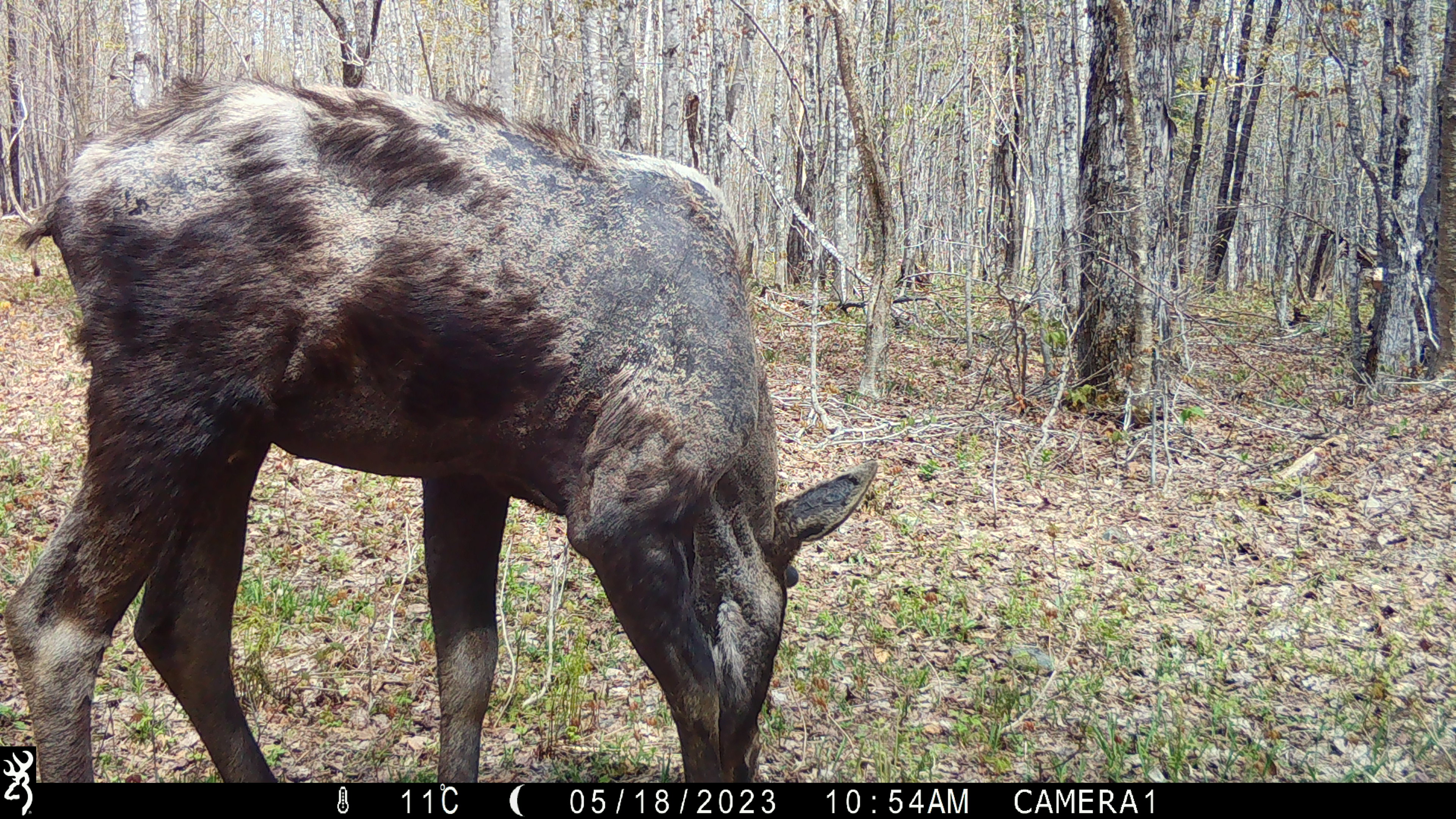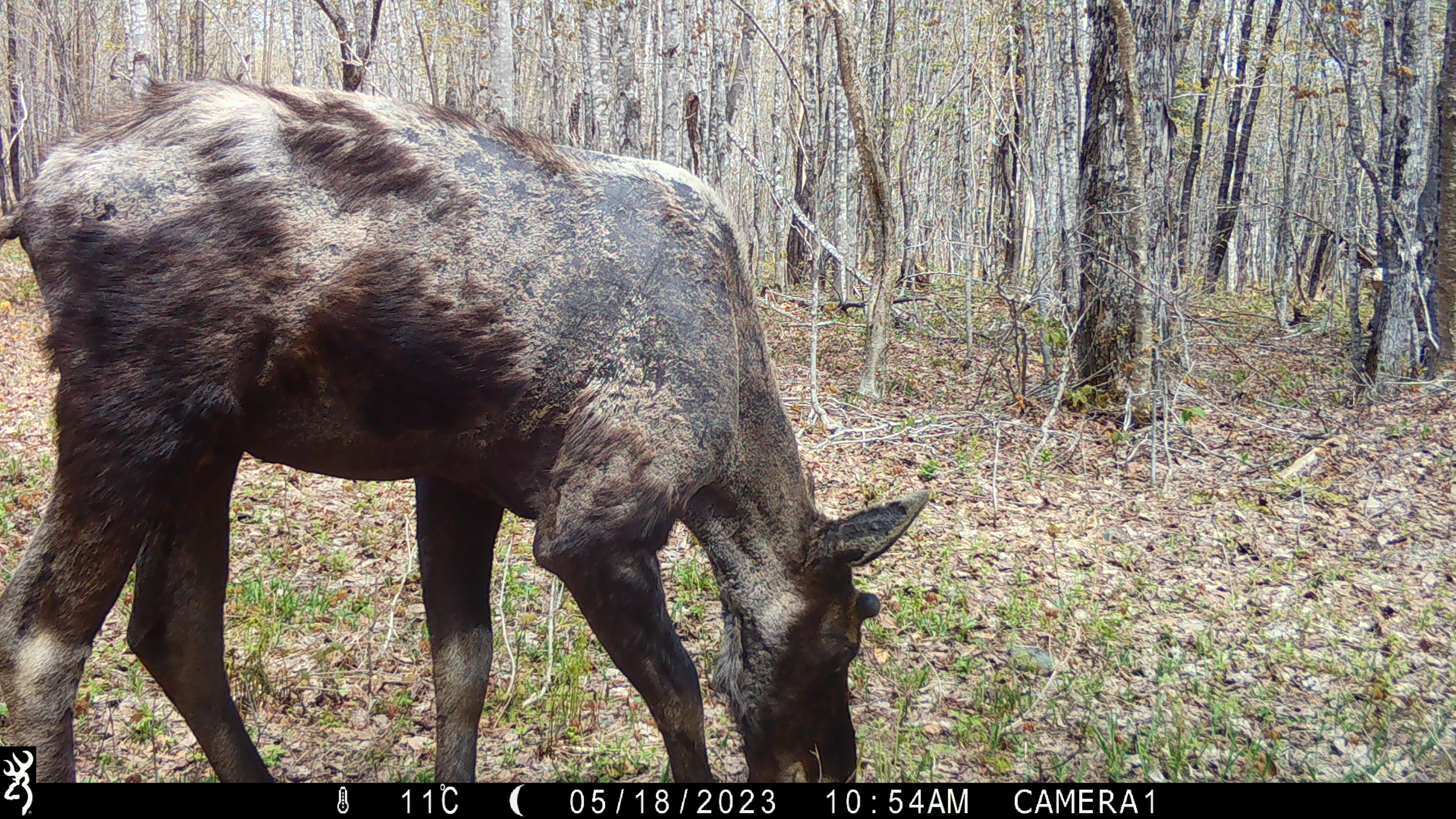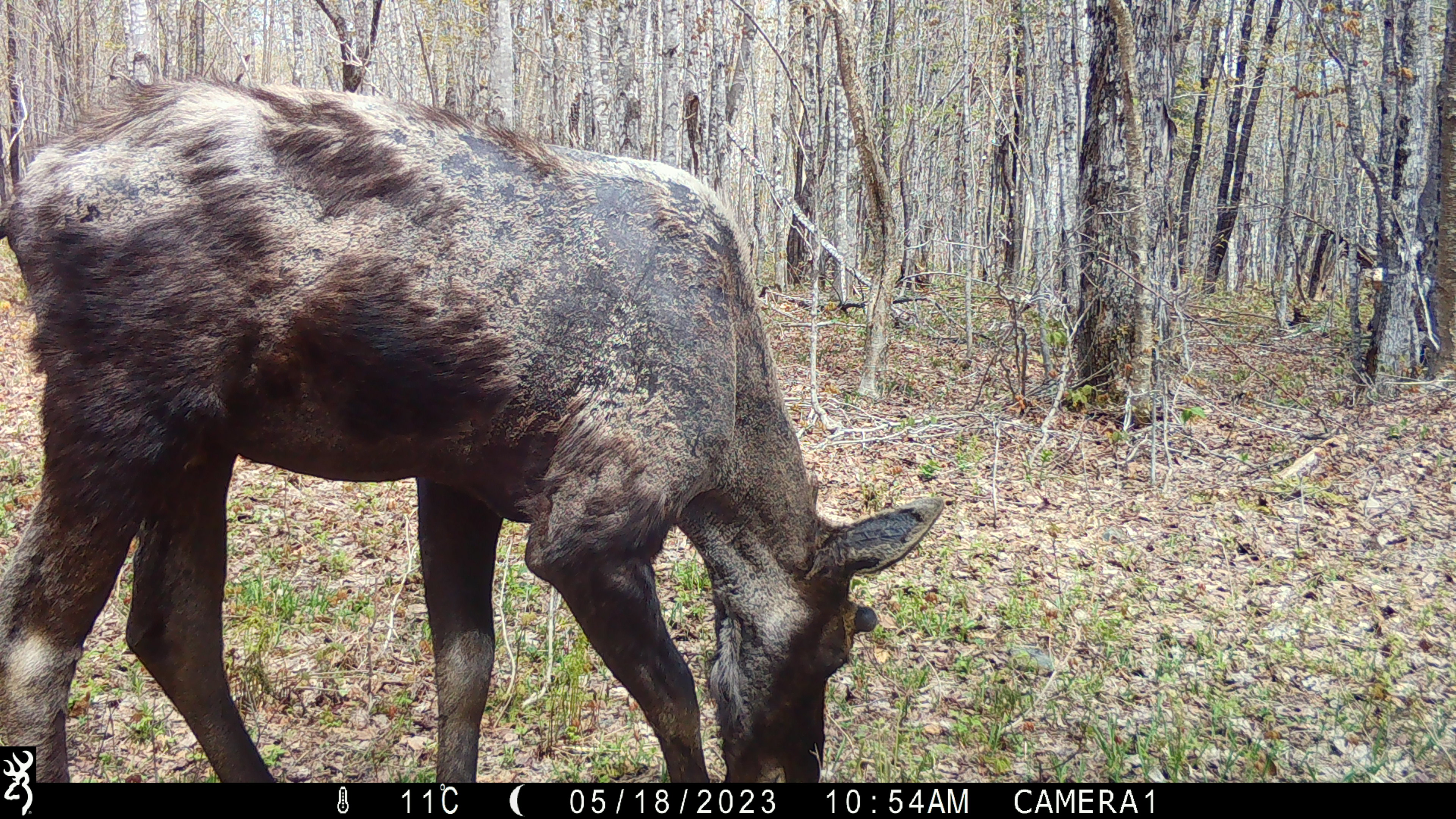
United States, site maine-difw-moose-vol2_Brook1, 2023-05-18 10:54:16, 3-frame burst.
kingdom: Animalia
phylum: Chordata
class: Mammalia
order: Artiodactyla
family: Cervidae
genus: Alces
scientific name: Alces alces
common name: moose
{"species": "moose (Alces alces)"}